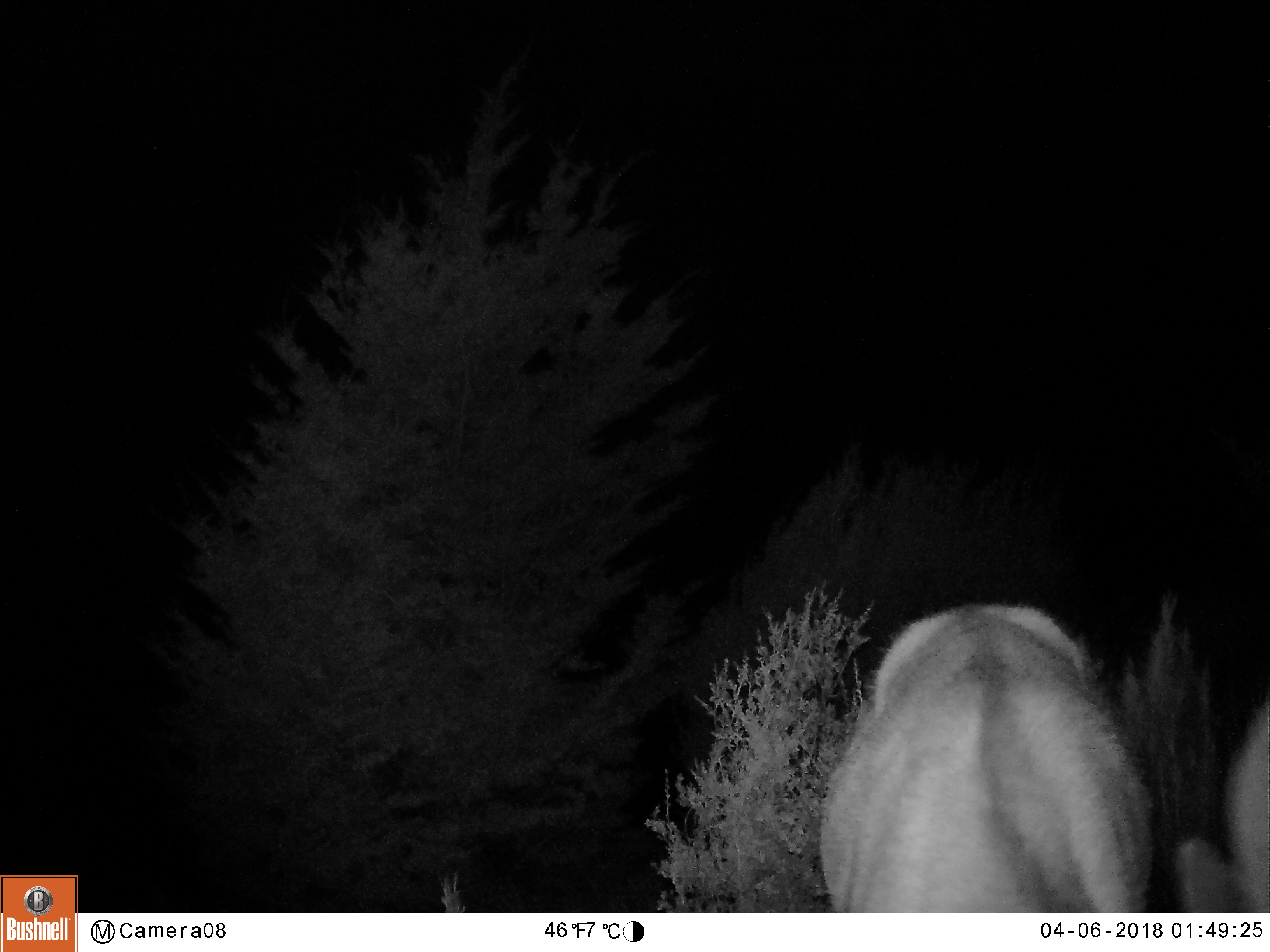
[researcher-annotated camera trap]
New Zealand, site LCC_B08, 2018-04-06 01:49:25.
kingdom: Animalia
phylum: Chordata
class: Mammalia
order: Artiodactyla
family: Cervidae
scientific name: Cervidae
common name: deer